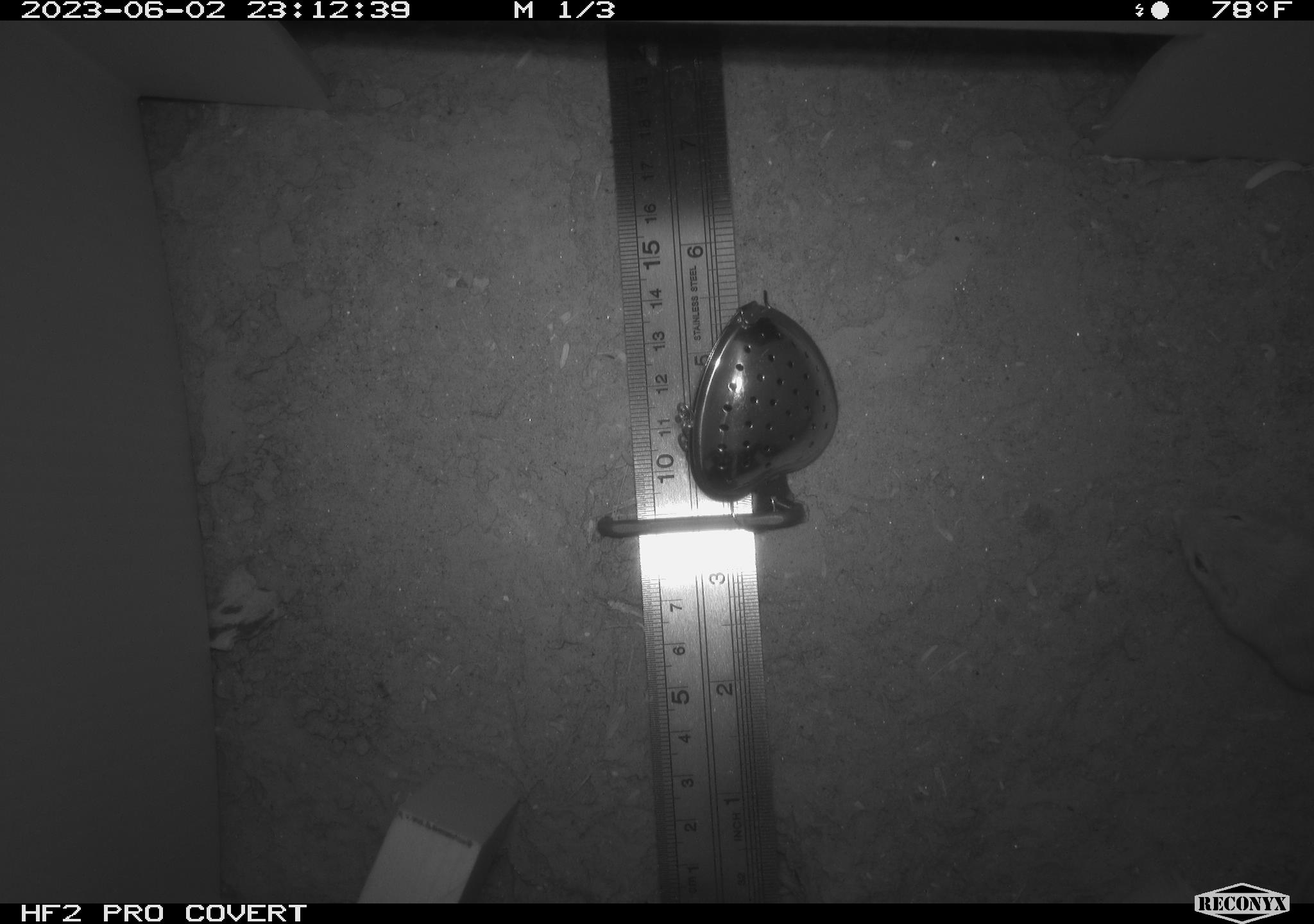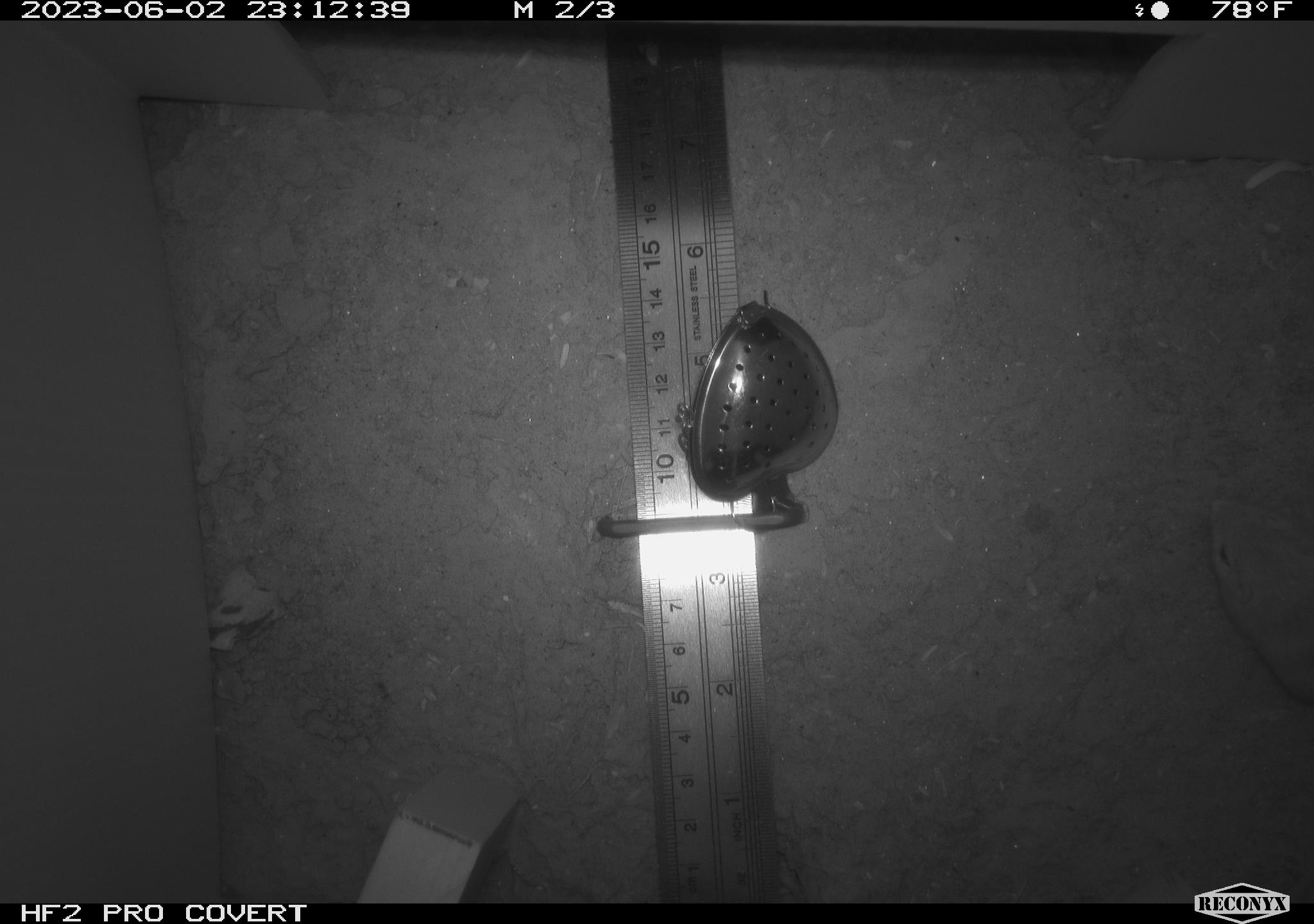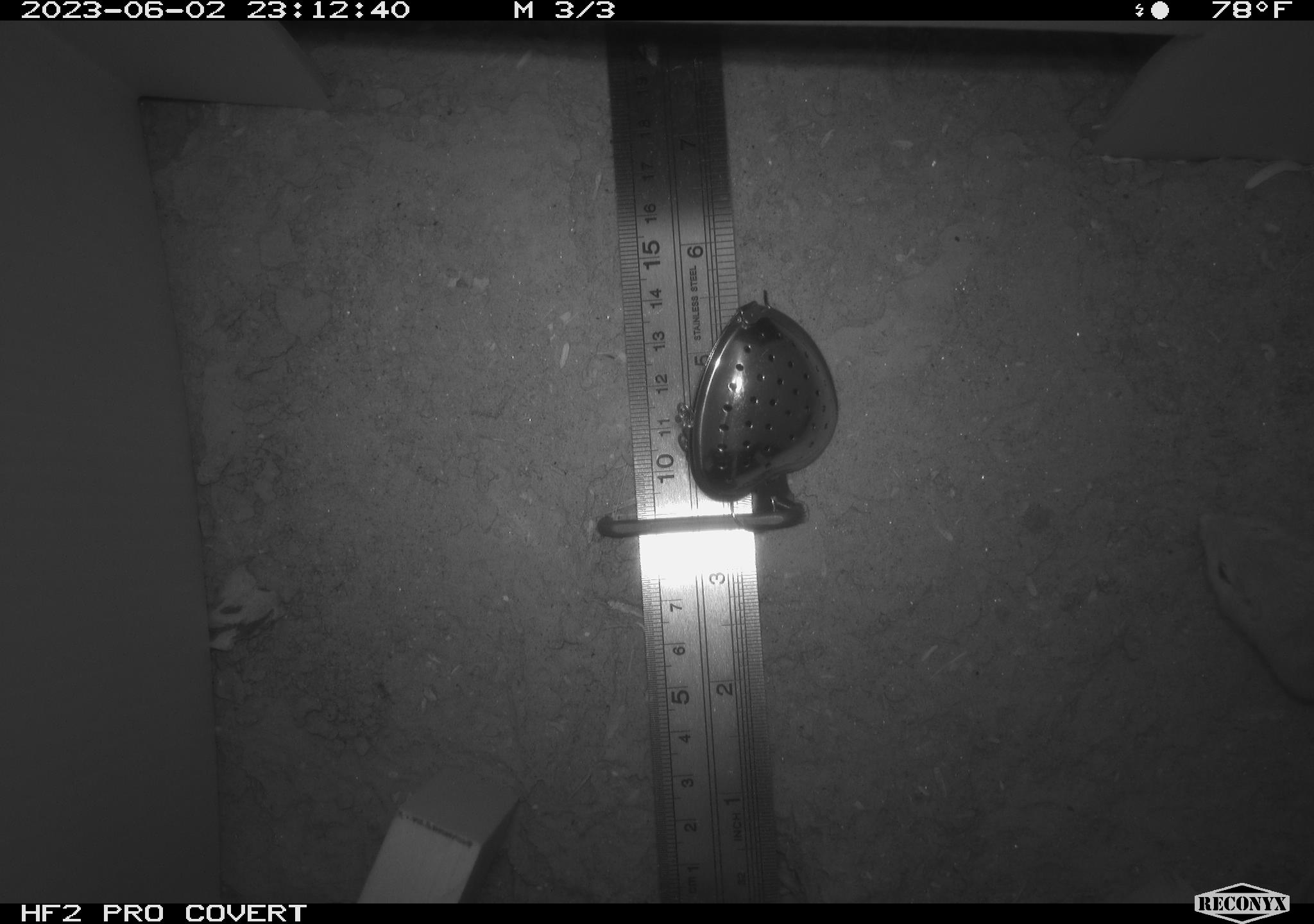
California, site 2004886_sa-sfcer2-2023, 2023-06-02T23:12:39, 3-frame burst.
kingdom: Animalia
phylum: Chordata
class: Mammalia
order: Rodentia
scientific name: Rodentia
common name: mouse species